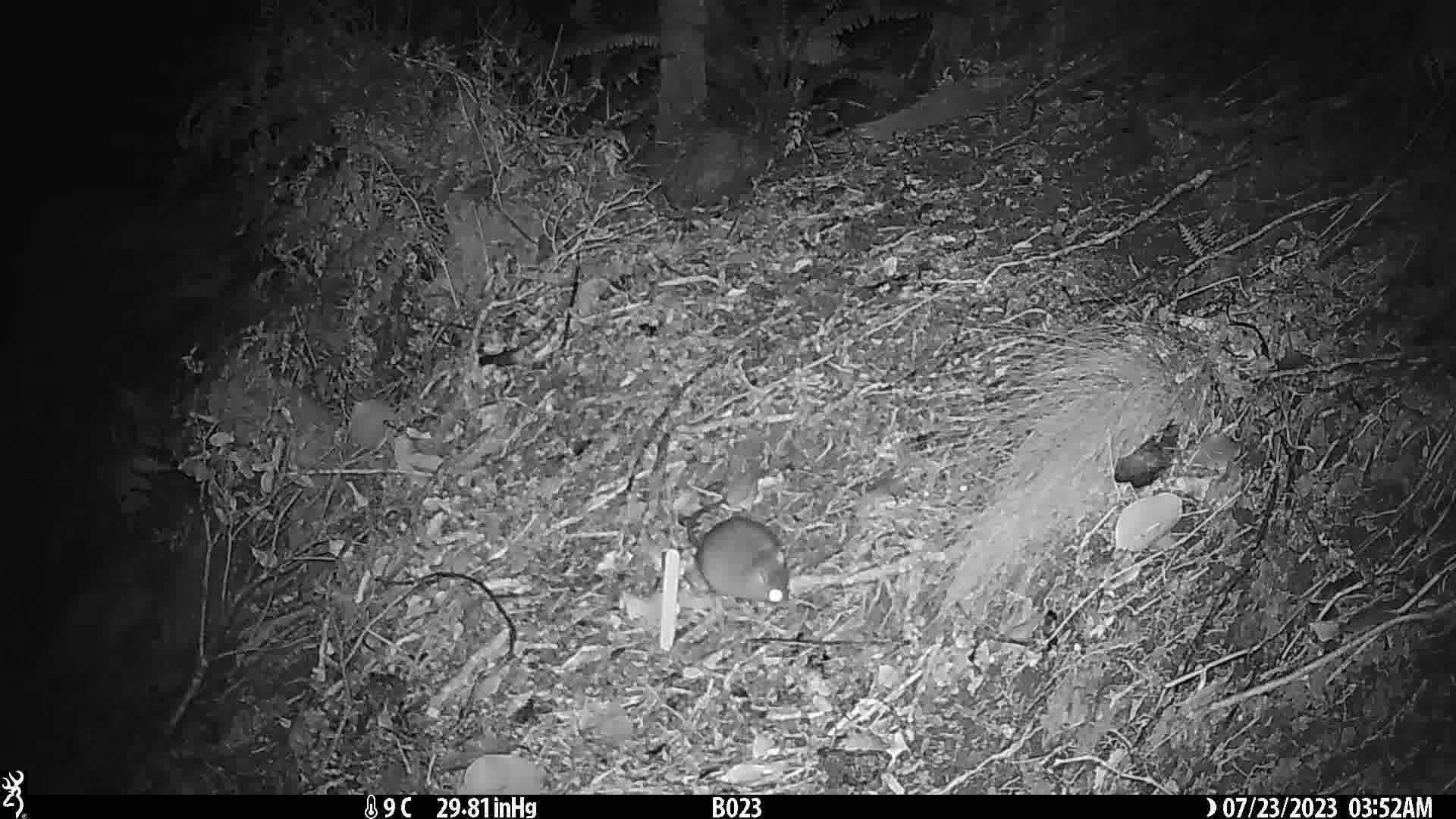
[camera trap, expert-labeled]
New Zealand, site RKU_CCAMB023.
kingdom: Animalia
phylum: Chordata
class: Mammalia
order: Rodentia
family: Muridae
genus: Rattus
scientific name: Rattus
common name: rat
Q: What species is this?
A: Rat (Rattus).